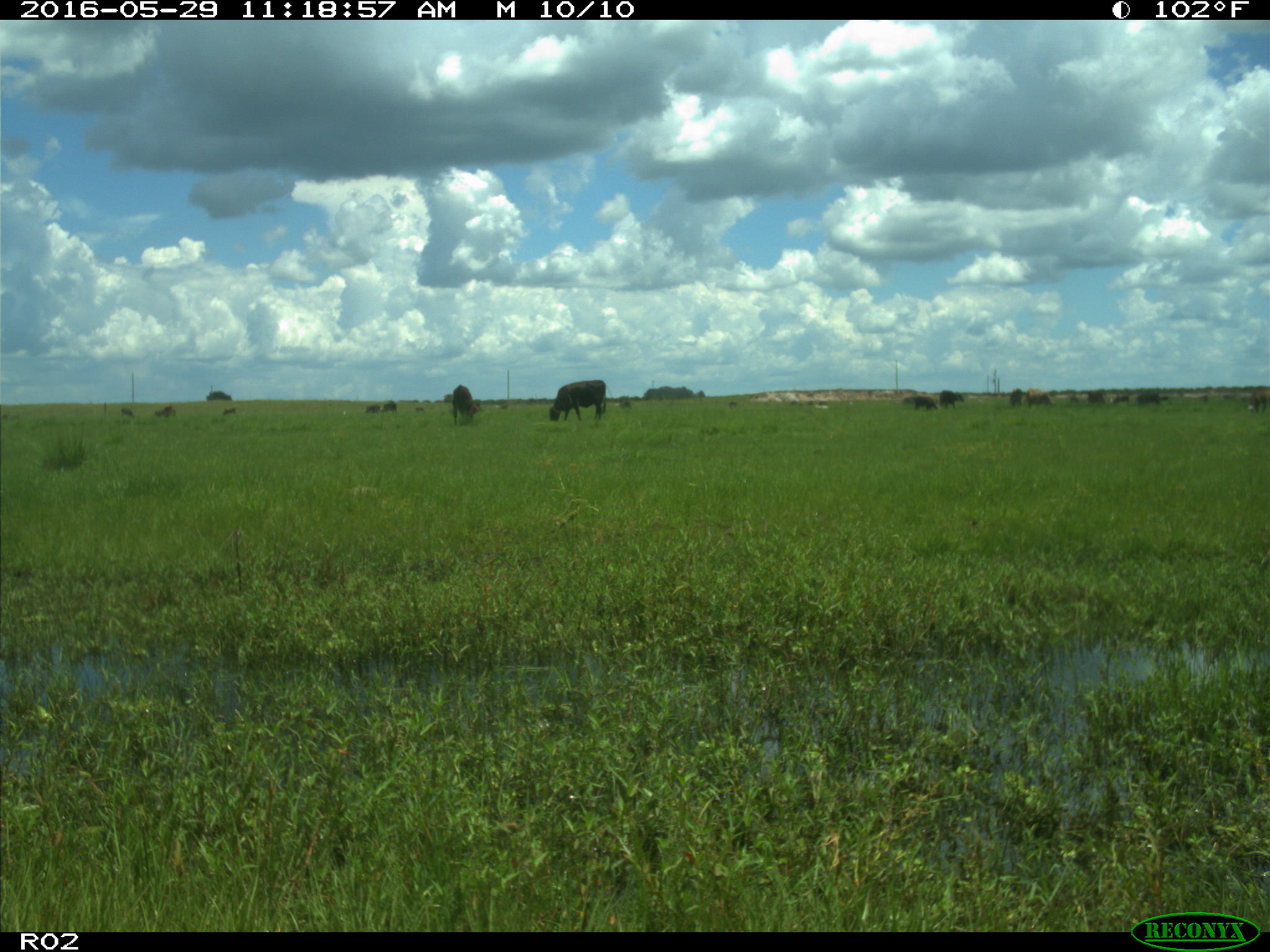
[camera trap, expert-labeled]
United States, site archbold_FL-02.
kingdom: Animalia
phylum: Chordata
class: Mammalia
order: Artiodactyla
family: Bovidae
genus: Bos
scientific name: Bos taurus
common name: domestic cow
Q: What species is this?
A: Bos taurus (domestic cow).